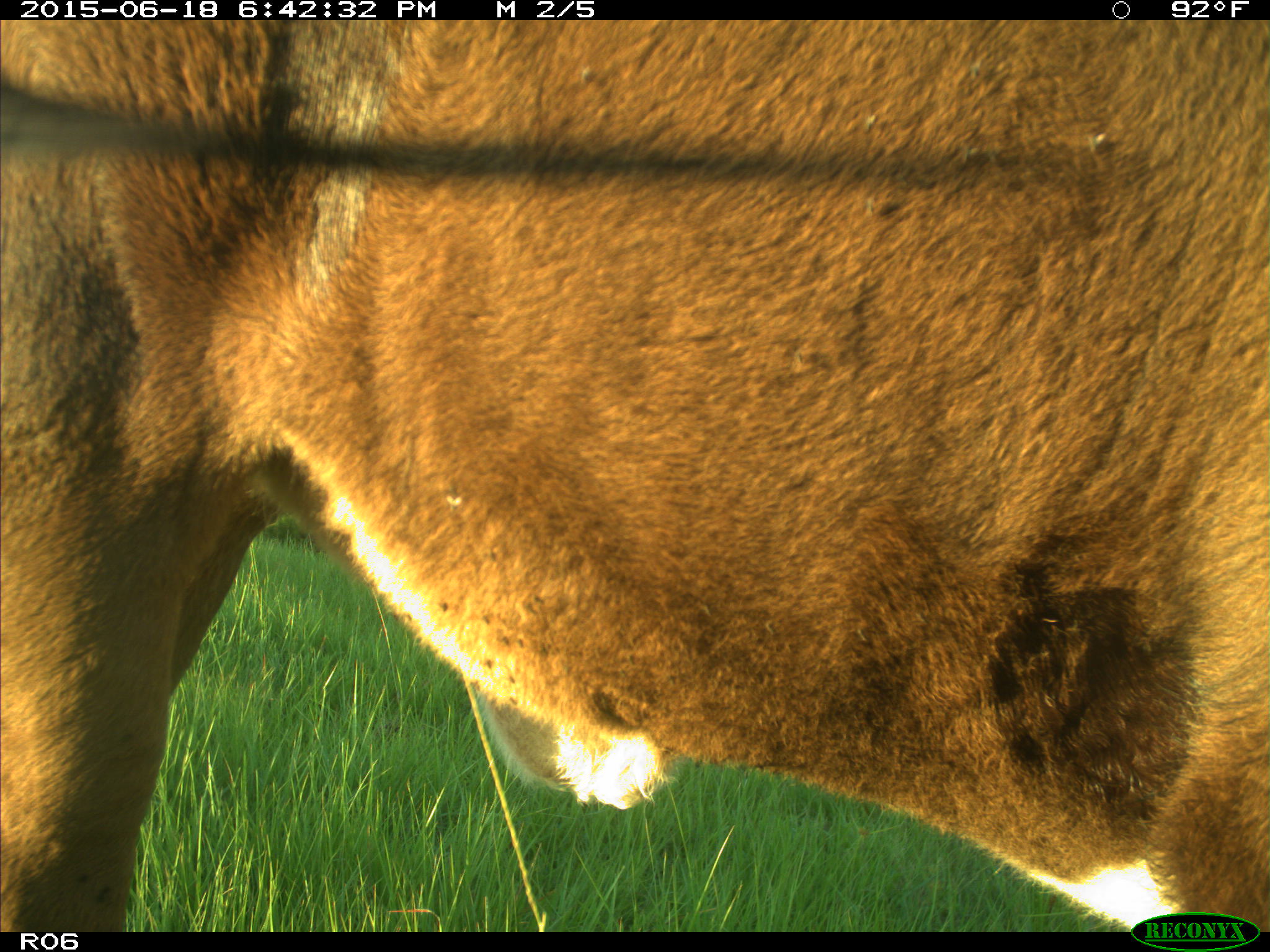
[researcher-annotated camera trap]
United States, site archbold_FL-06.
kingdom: Animalia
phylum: Chordata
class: Mammalia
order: Artiodactyla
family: Bovidae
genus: Bos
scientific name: Bos taurus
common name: domestic cow